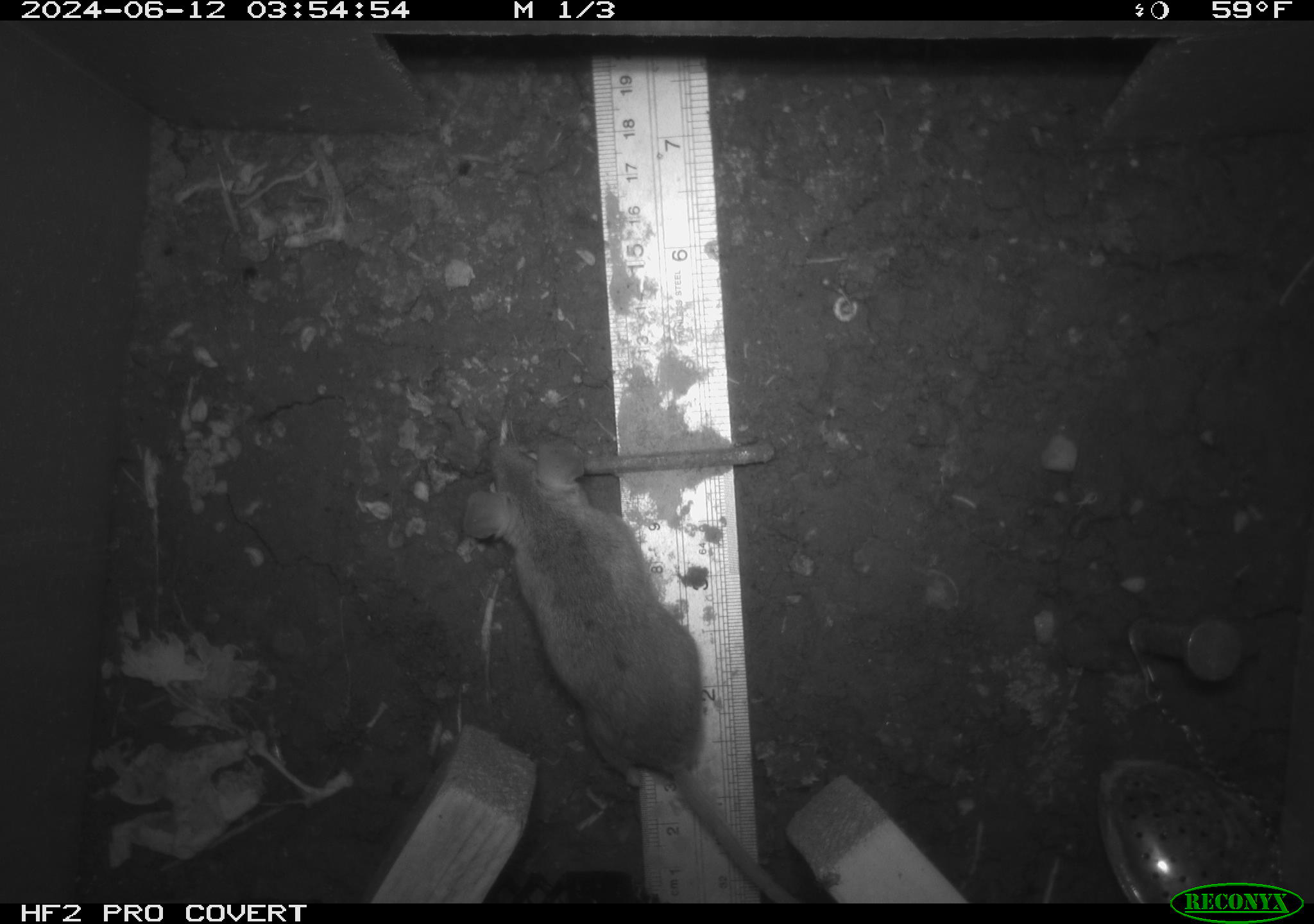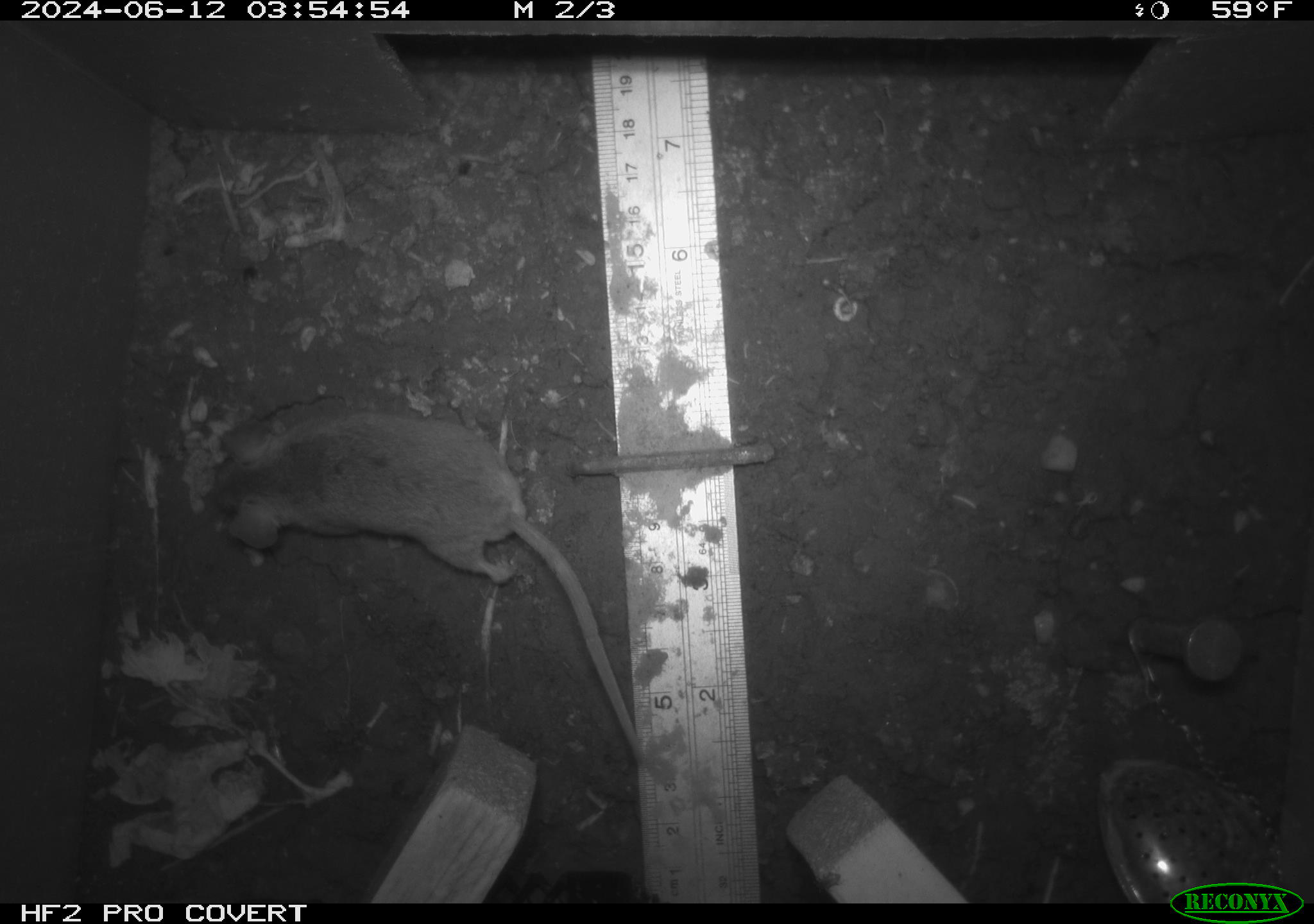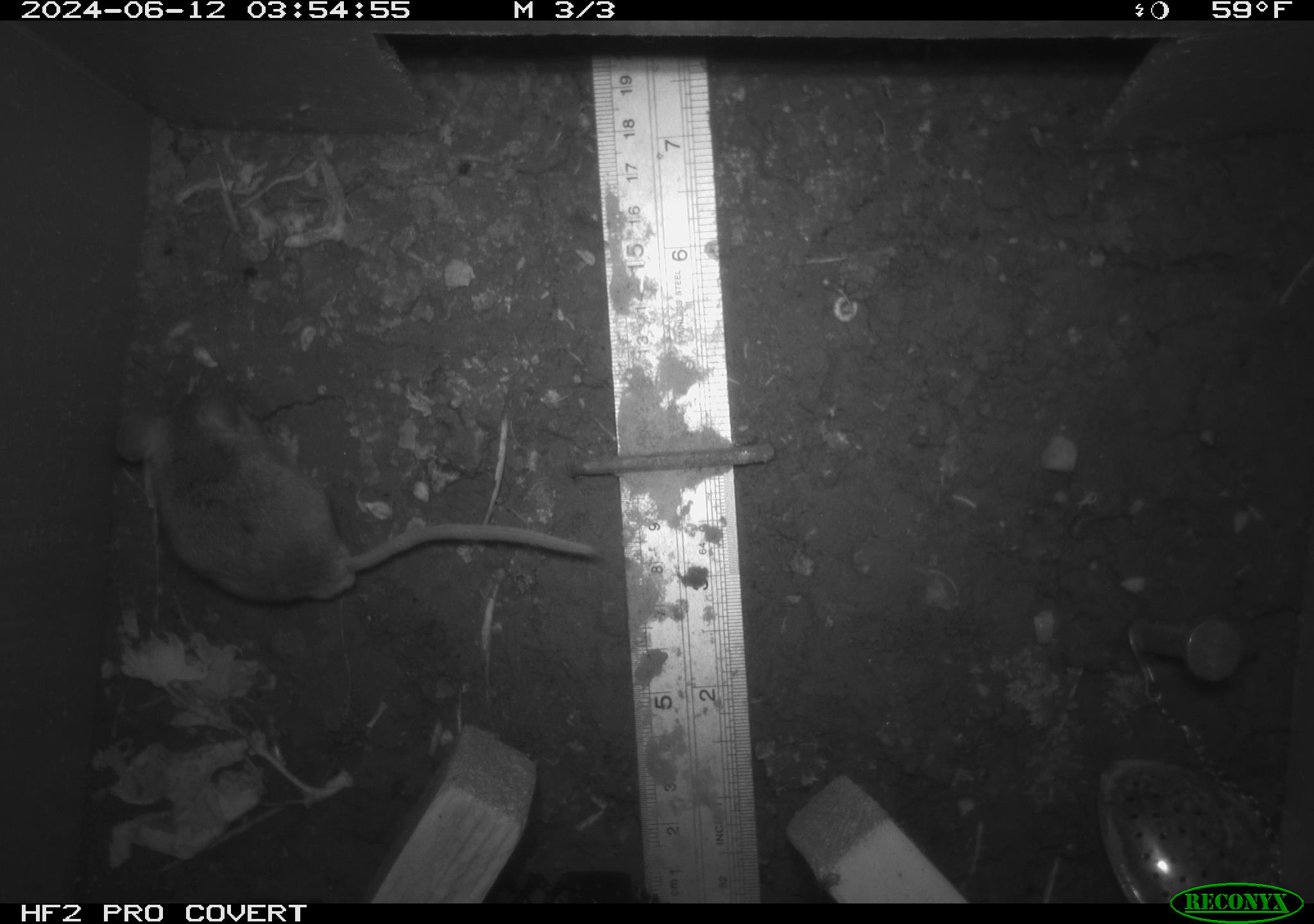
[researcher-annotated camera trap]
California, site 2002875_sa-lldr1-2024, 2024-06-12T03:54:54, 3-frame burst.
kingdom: Animalia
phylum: Chordata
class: Mammalia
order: Rodentia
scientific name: Rodentia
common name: mouse species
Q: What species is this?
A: Mouse species (Rodentia).